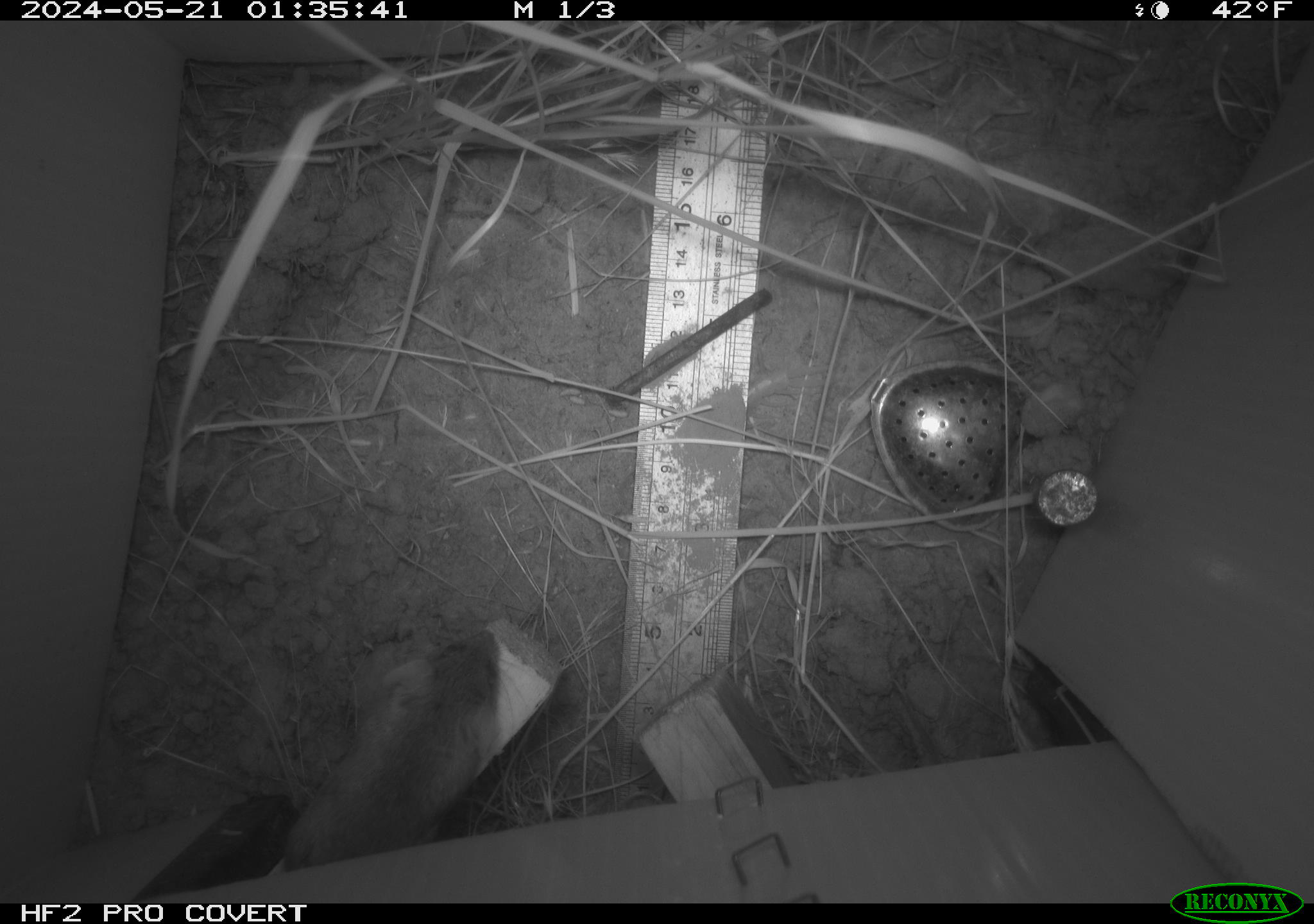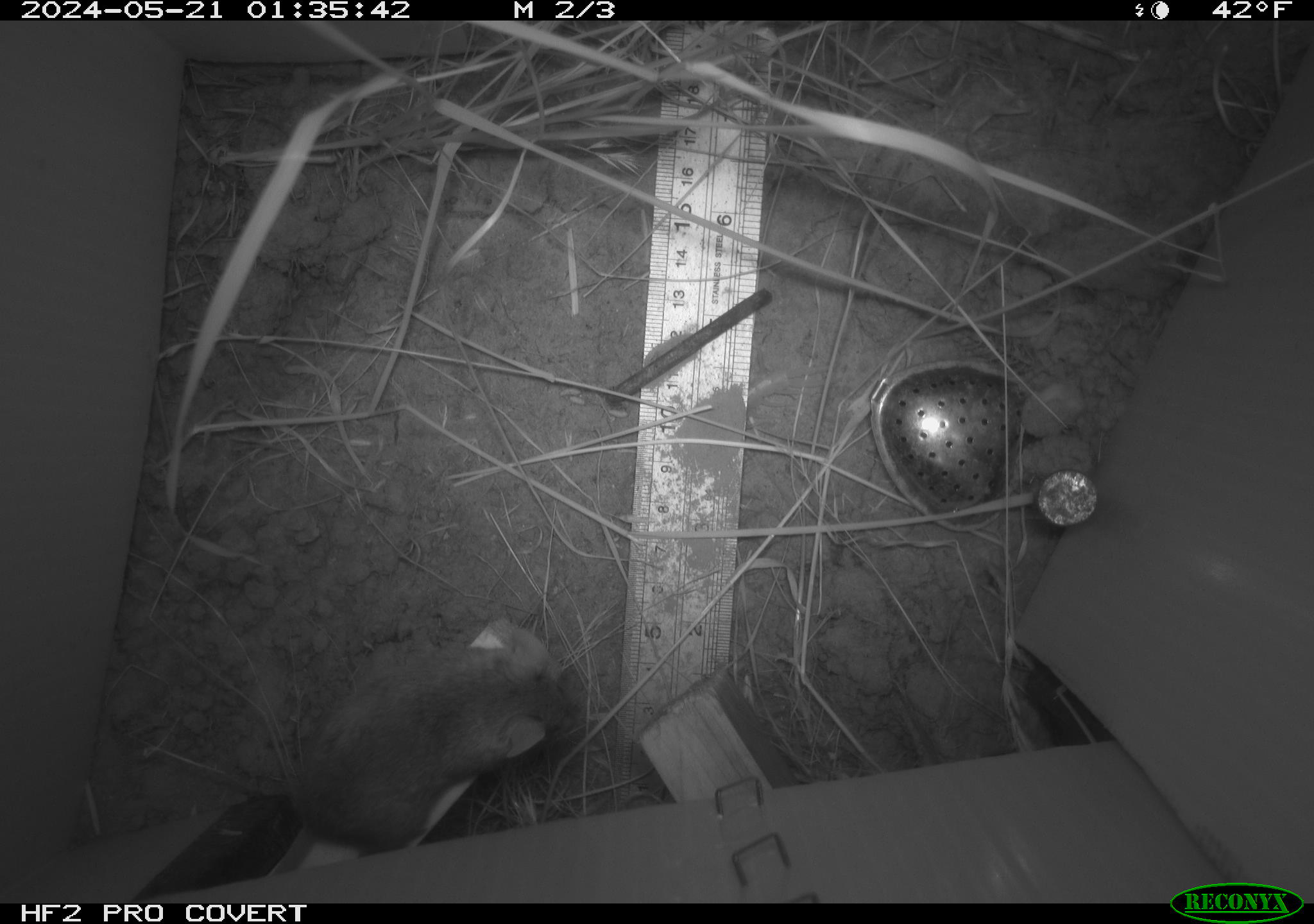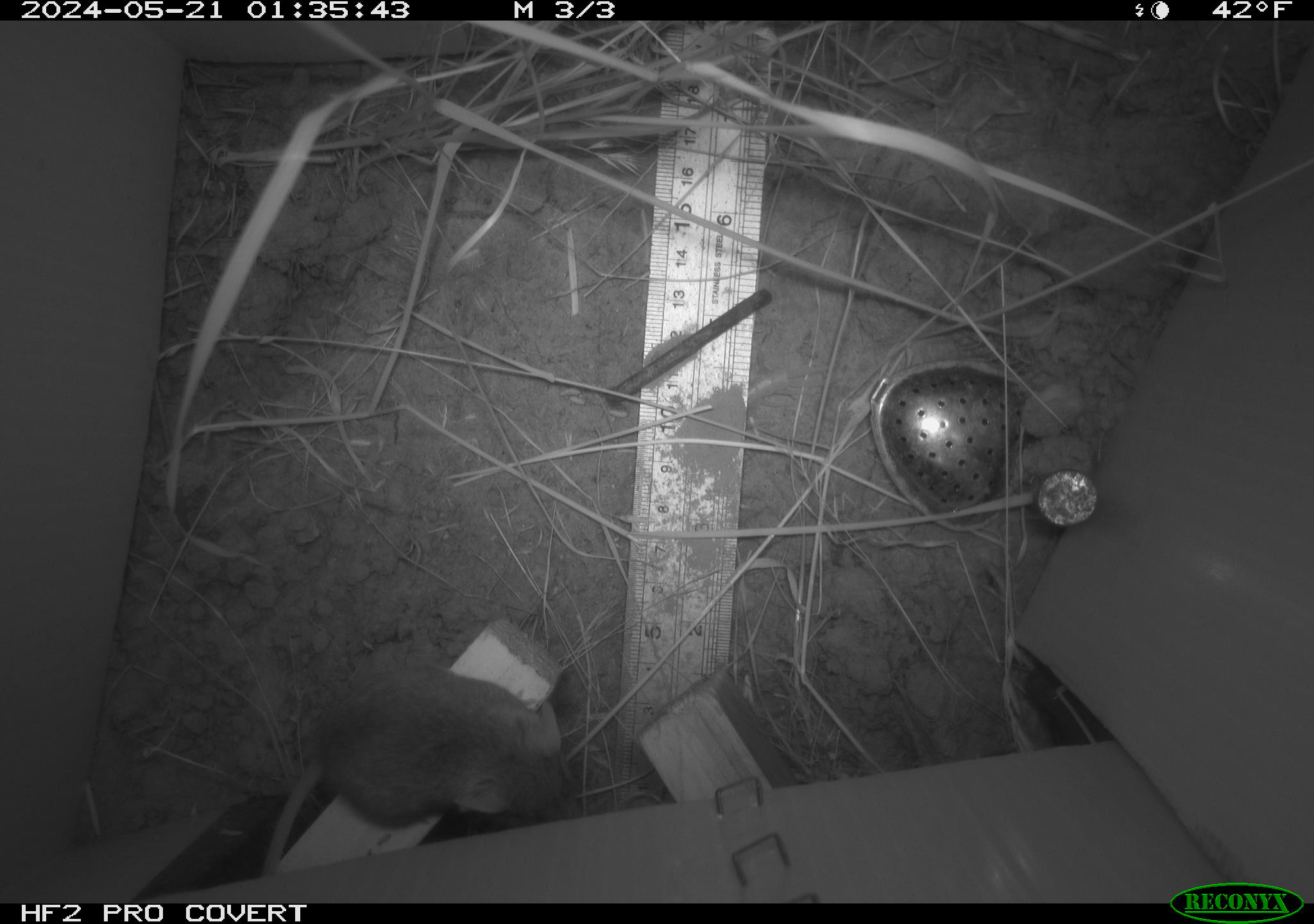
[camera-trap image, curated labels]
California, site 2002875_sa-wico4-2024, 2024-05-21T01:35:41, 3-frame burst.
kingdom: Animalia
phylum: Chordata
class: Mammalia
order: Rodentia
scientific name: Rodentia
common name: mouse species